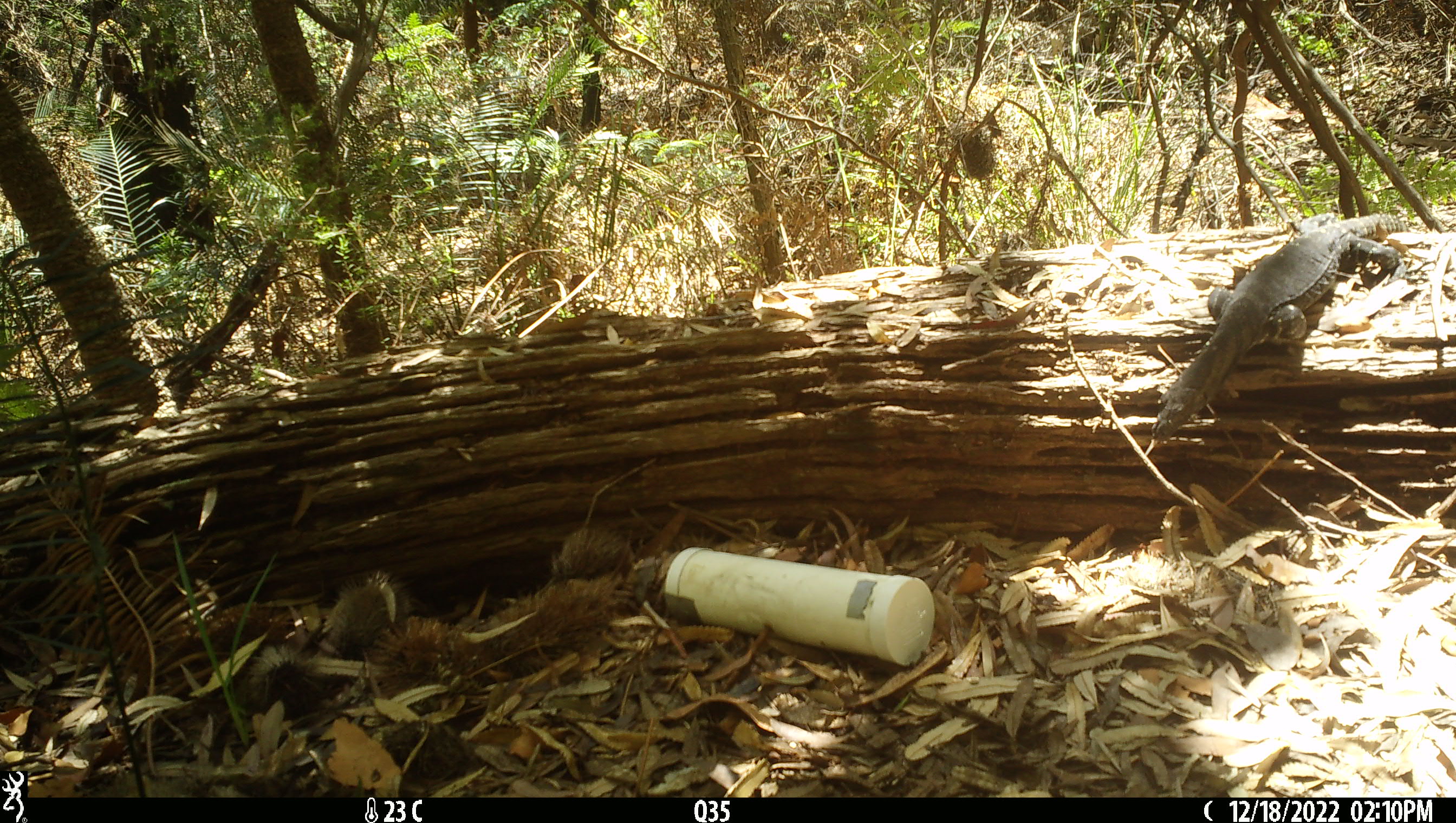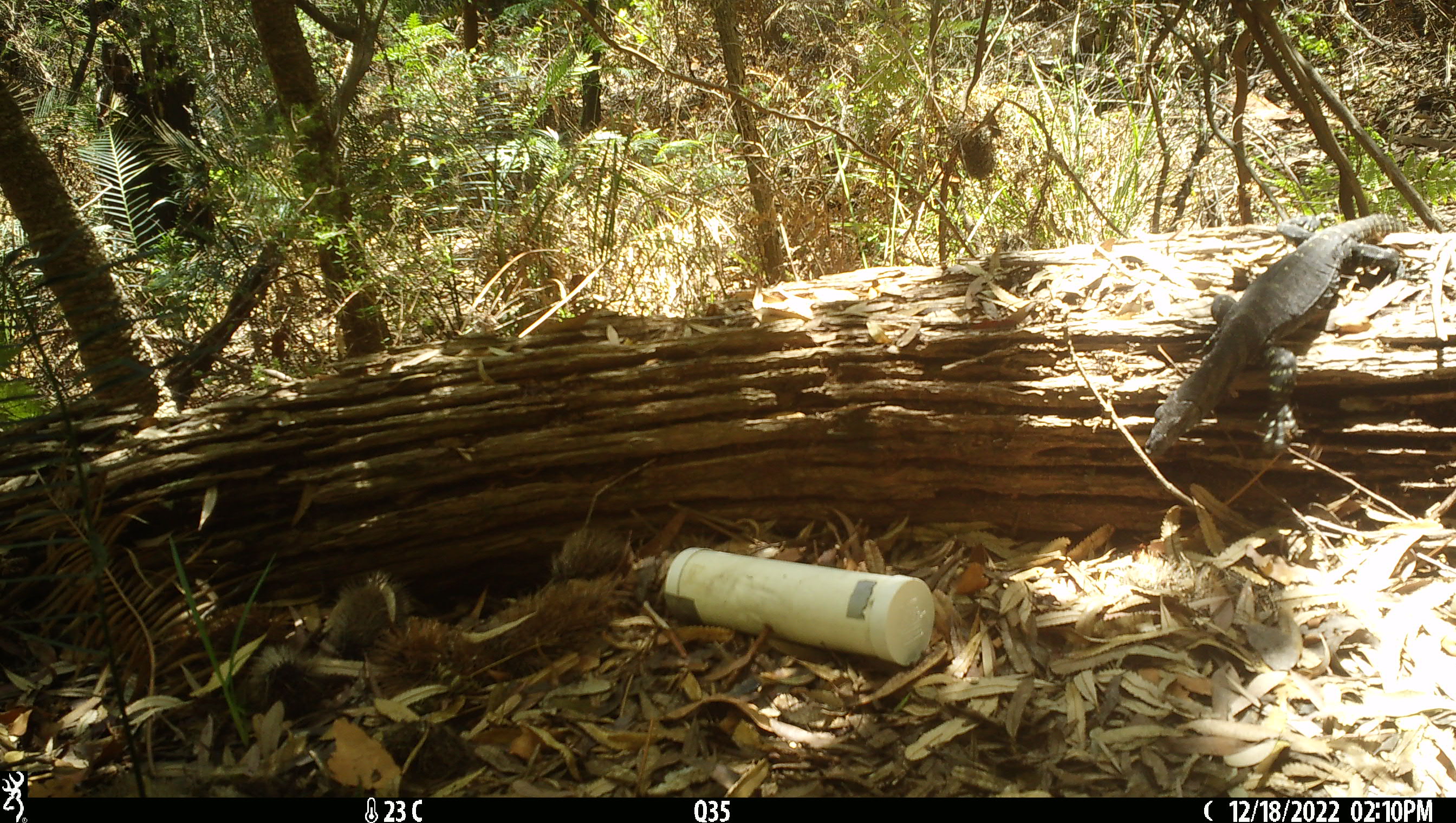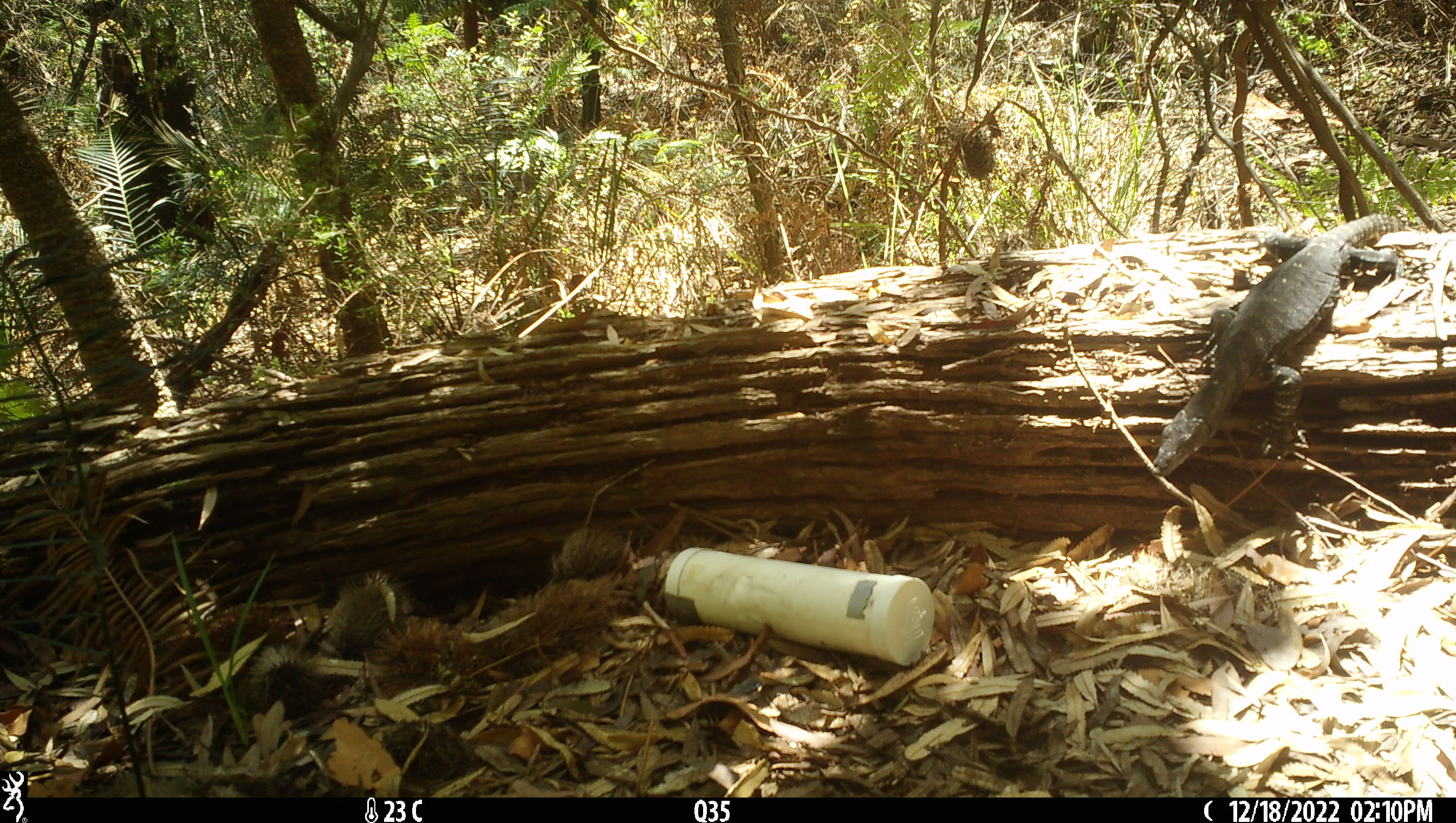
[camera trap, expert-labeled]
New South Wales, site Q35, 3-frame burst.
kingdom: Animalia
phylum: Chordata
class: Reptilia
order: Squamata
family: Varanidae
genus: Varanus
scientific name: Varanus varius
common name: lace monitor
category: goanna